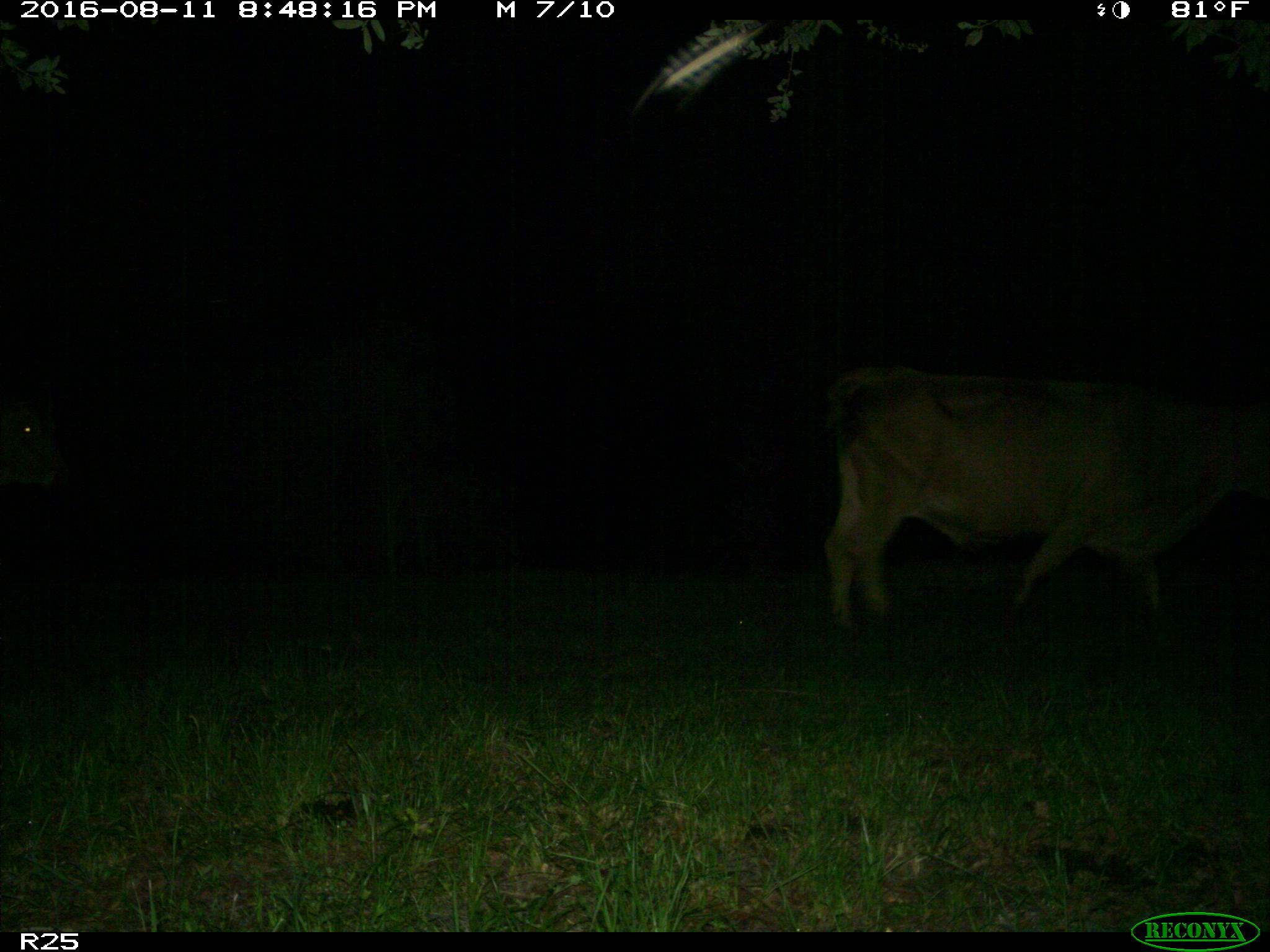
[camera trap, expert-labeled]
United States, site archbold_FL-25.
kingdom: Animalia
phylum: Chordata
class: Mammalia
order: Artiodactyla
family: Bovidae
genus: Bos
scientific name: Bos taurus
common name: domestic cow